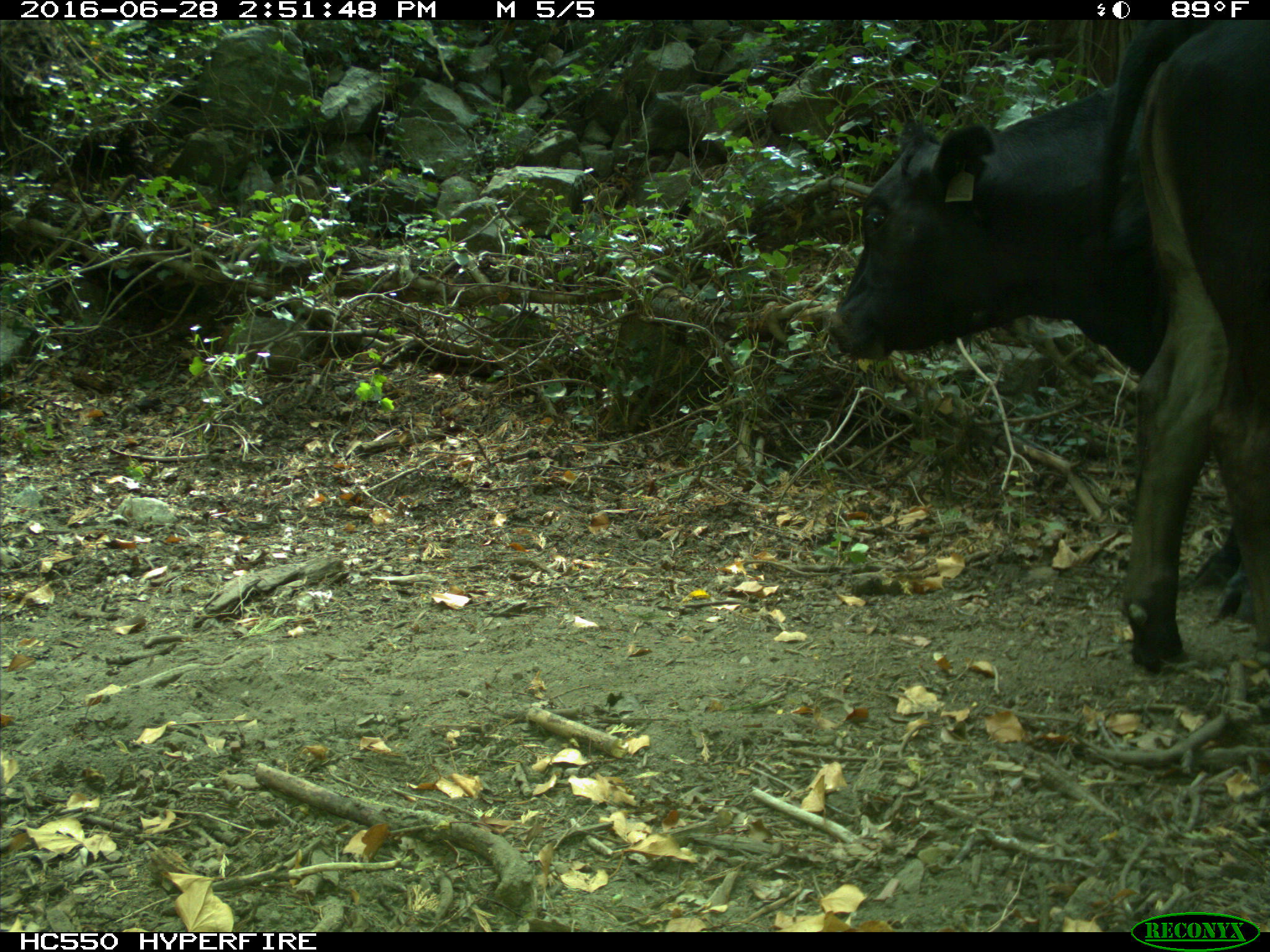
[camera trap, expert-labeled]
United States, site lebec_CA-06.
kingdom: Animalia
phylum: Chordata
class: Mammalia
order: Artiodactyla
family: Bovidae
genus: Bos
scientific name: Bos taurus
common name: domestic cow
Bos taurus (domestic cow).